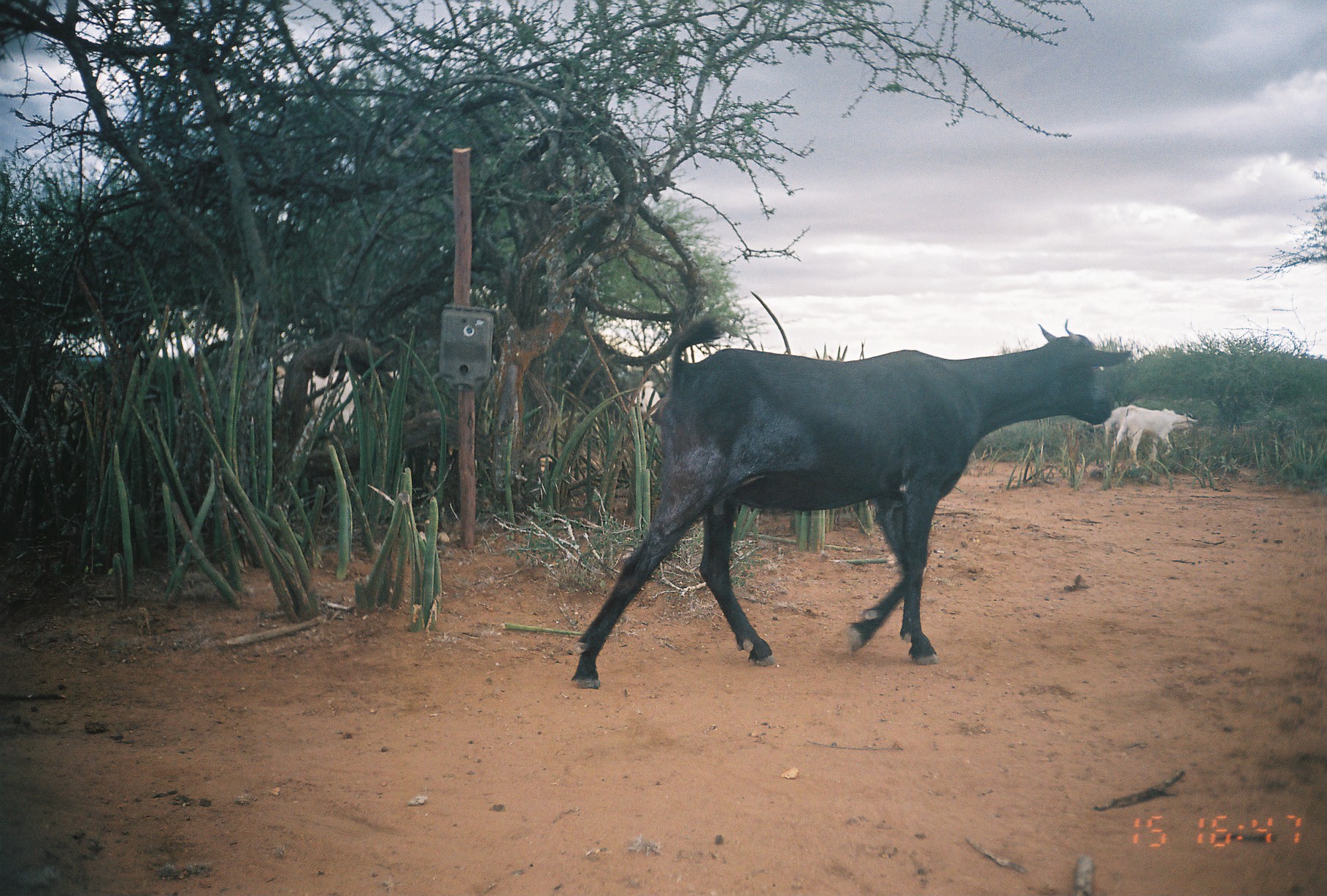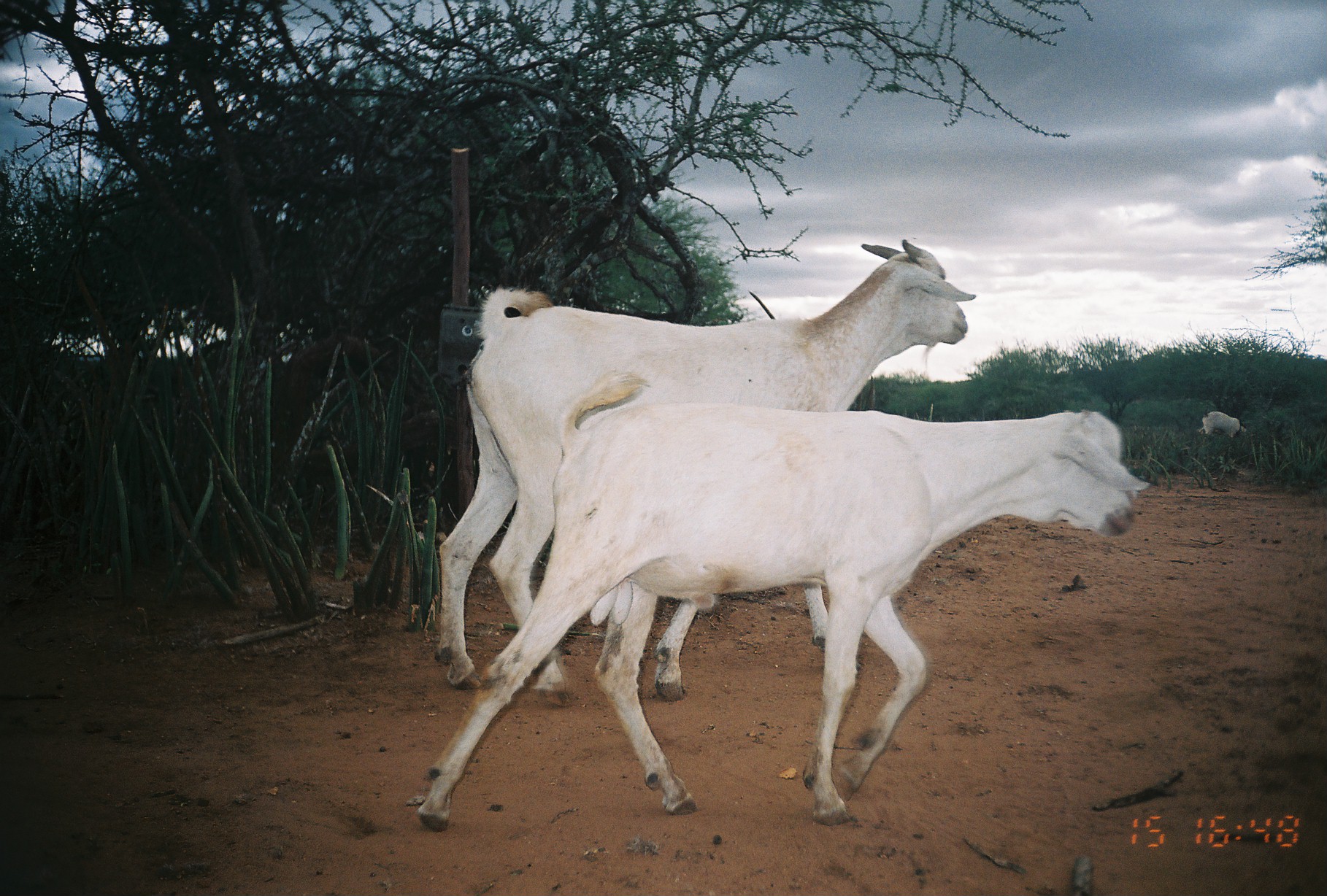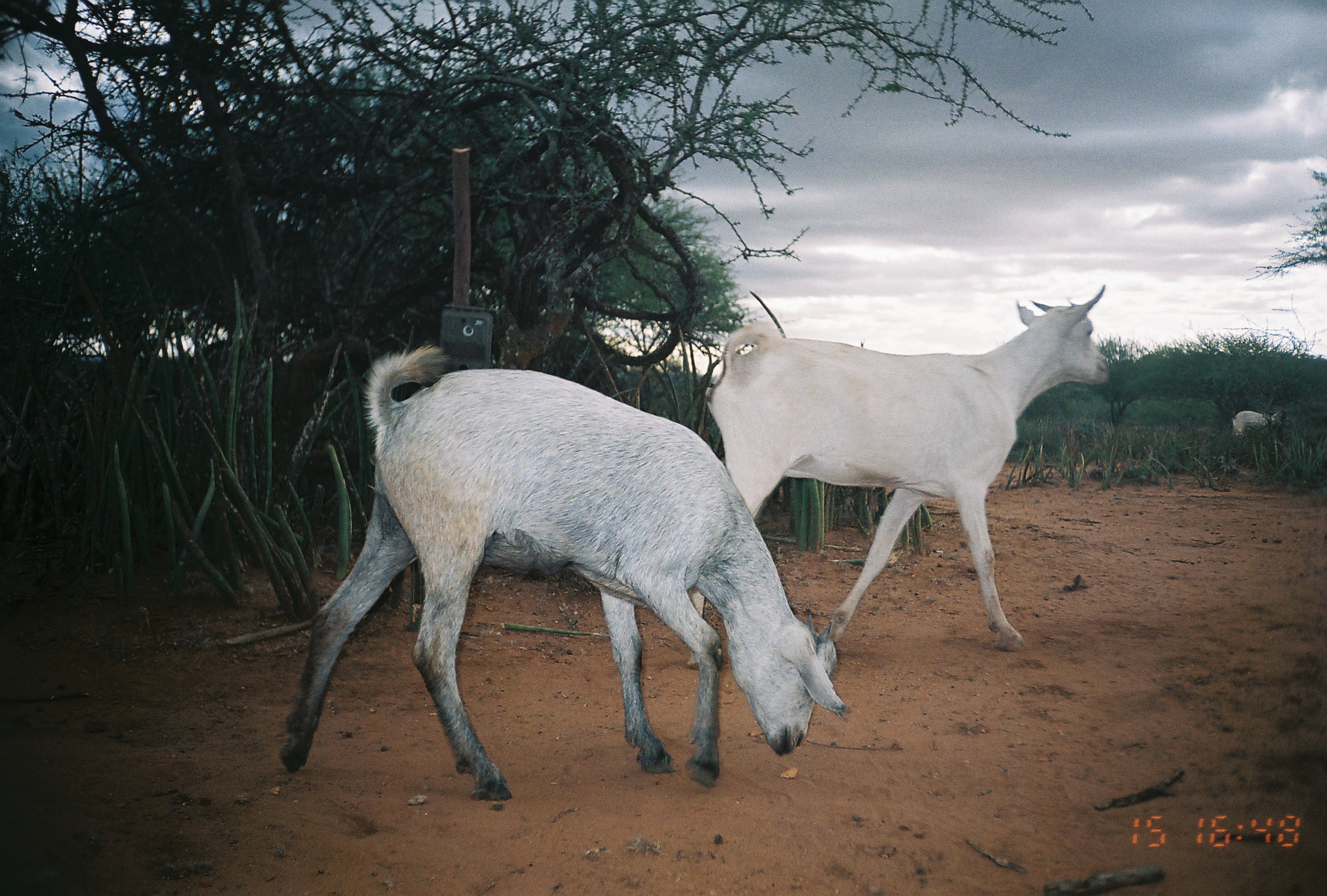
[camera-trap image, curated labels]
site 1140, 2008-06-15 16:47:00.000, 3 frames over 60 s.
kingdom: Animalia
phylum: Chordata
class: Mammalia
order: Artiodactyla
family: Bovidae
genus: Capra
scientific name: Capra aegagrus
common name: wild goat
Capra aegagrus (wild goat), count 3.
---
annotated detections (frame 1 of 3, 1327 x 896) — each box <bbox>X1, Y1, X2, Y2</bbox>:
capra aegagrus: <bbox>571, 316, 1133, 688</bbox>; <bbox>270, 363, 398, 431</bbox>; <bbox>1111, 403, 1200, 468</bbox>; <bbox>1091, 406, 1128, 443</bbox>; <bbox>633, 377, 662, 422</bbox>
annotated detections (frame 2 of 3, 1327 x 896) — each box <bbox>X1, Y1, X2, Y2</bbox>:
capra aegagrus: <bbox>416, 367, 1150, 834</bbox>; <bbox>433, 236, 972, 710</bbox>; <bbox>1200, 407, 1247, 439</bbox>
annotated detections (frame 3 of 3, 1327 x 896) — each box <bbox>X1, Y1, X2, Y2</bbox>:
capra aegagrus: <bbox>271, 340, 845, 801</bbox>; <bbox>681, 283, 1114, 674</bbox>; <bbox>1230, 409, 1289, 433</bbox>